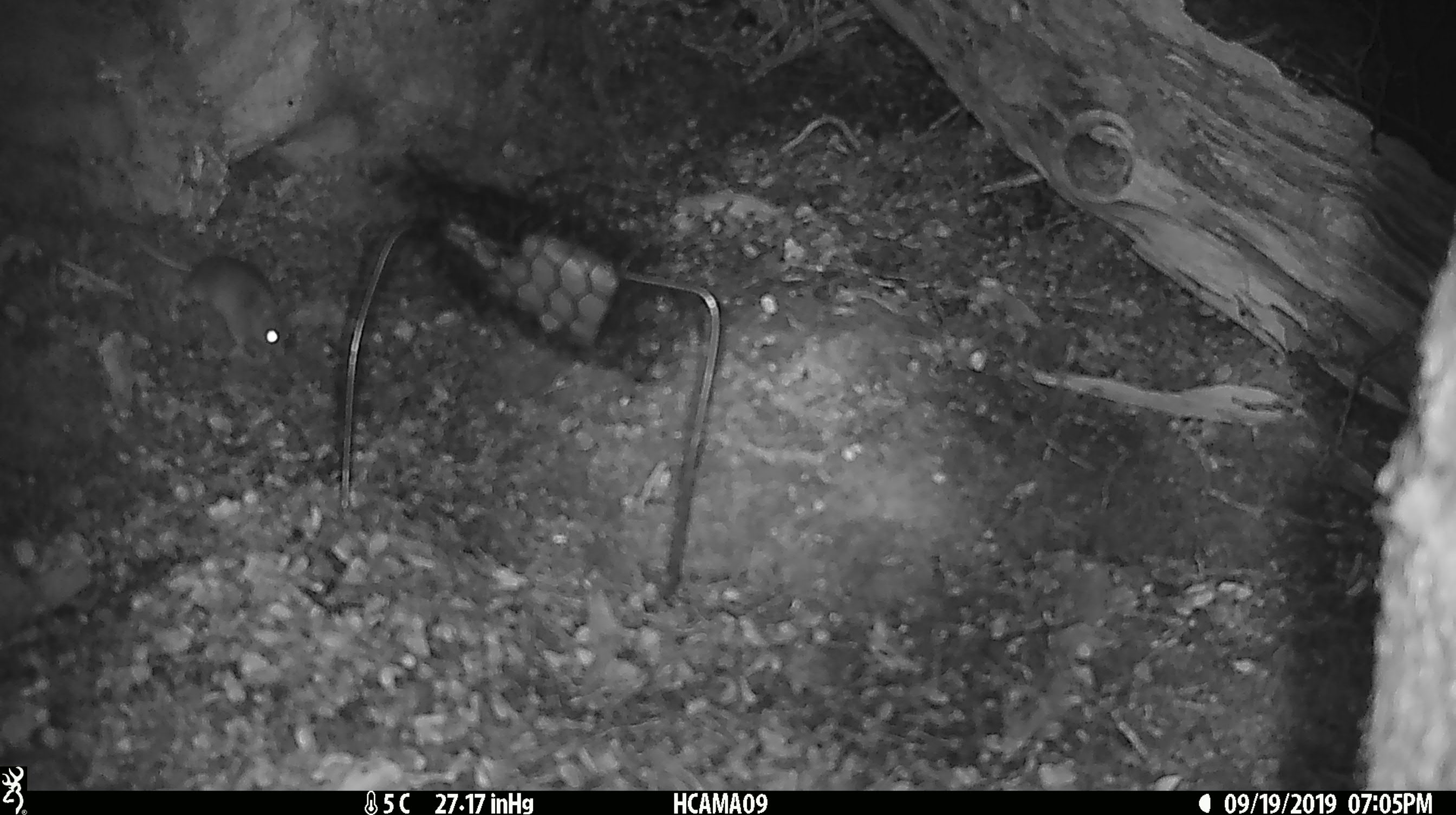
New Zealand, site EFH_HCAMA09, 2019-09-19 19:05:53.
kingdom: Animalia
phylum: Chordata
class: Mammalia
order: Rodentia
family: Muridae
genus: Mus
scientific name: Mus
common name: mouse